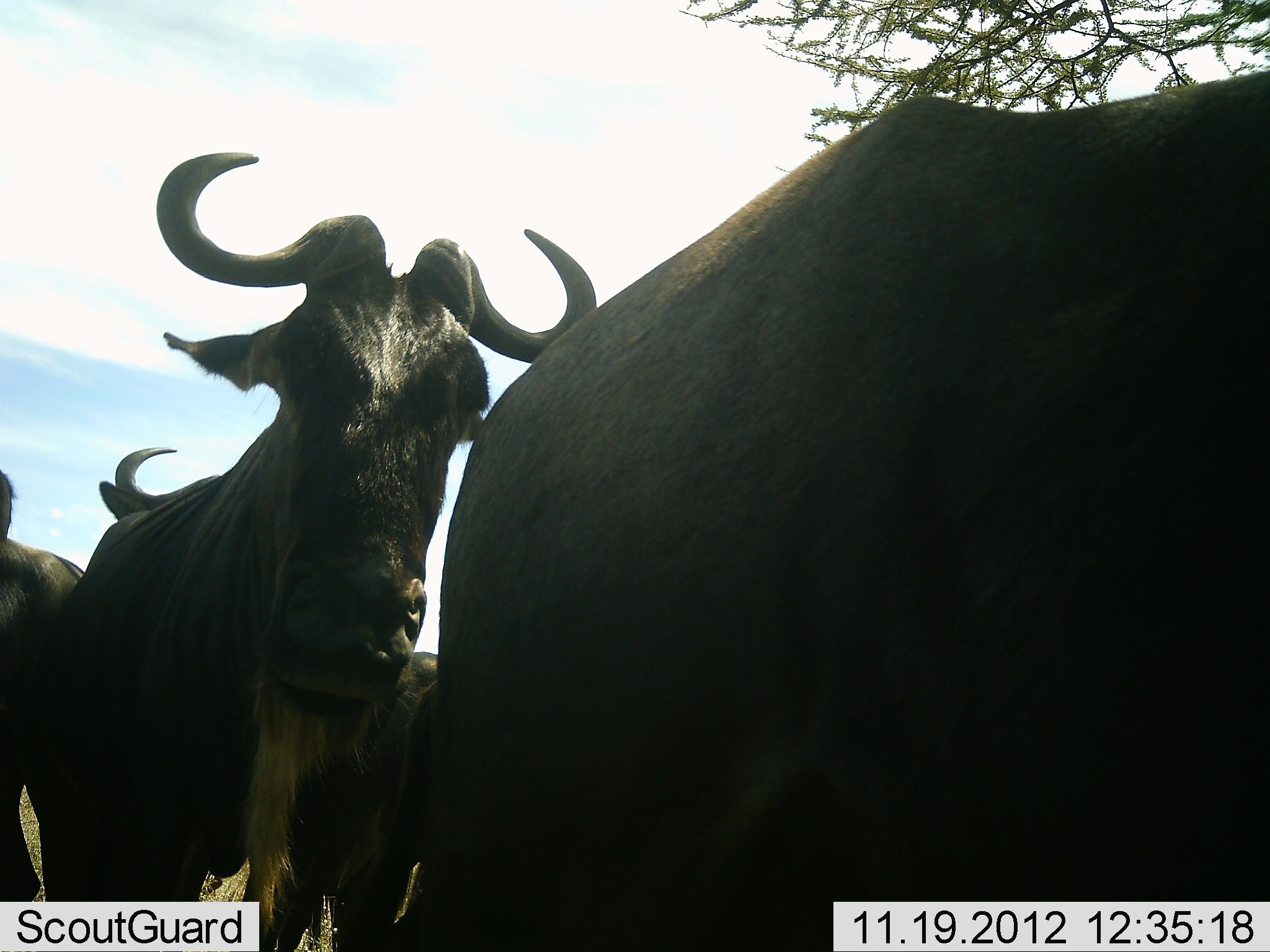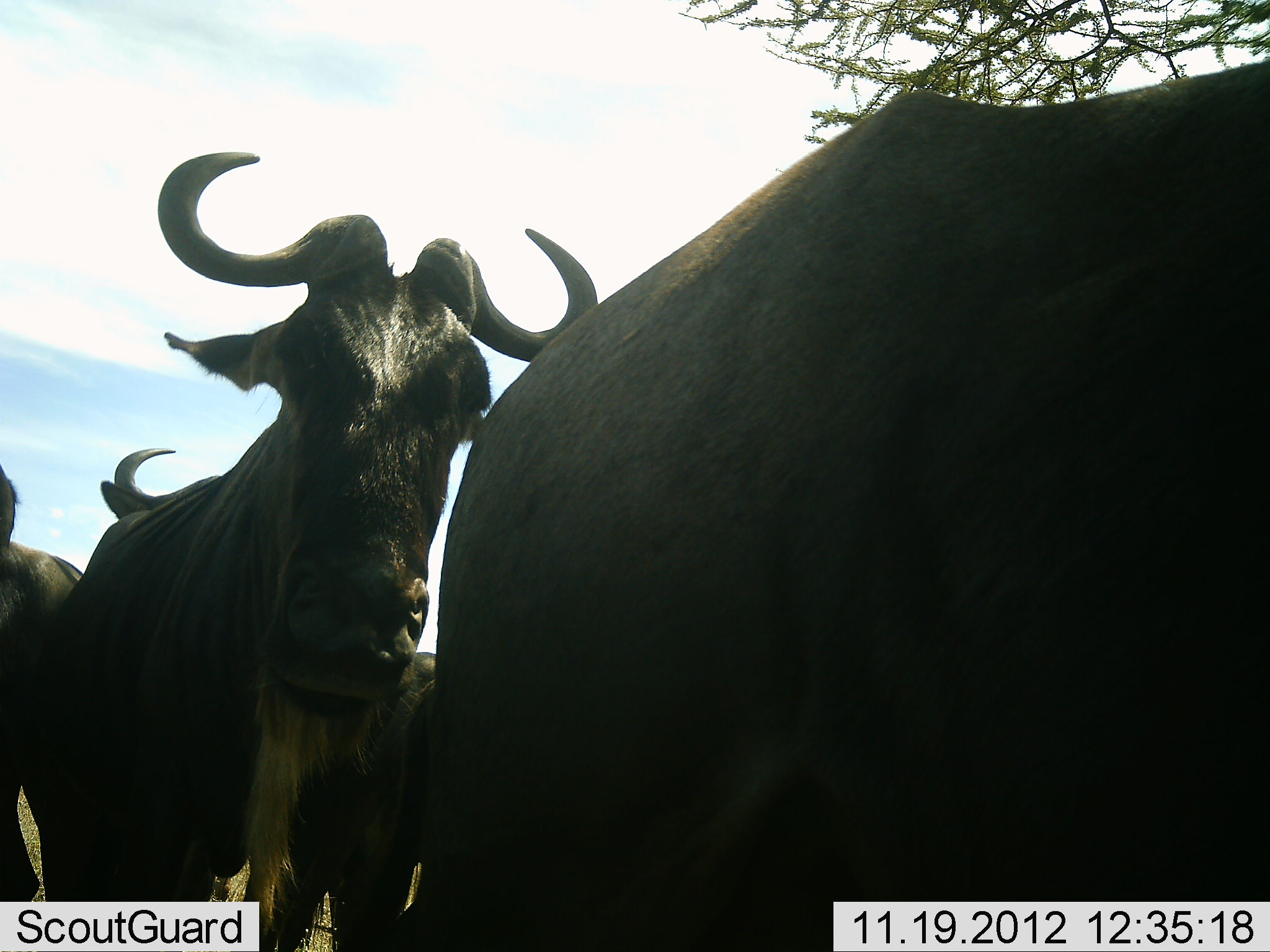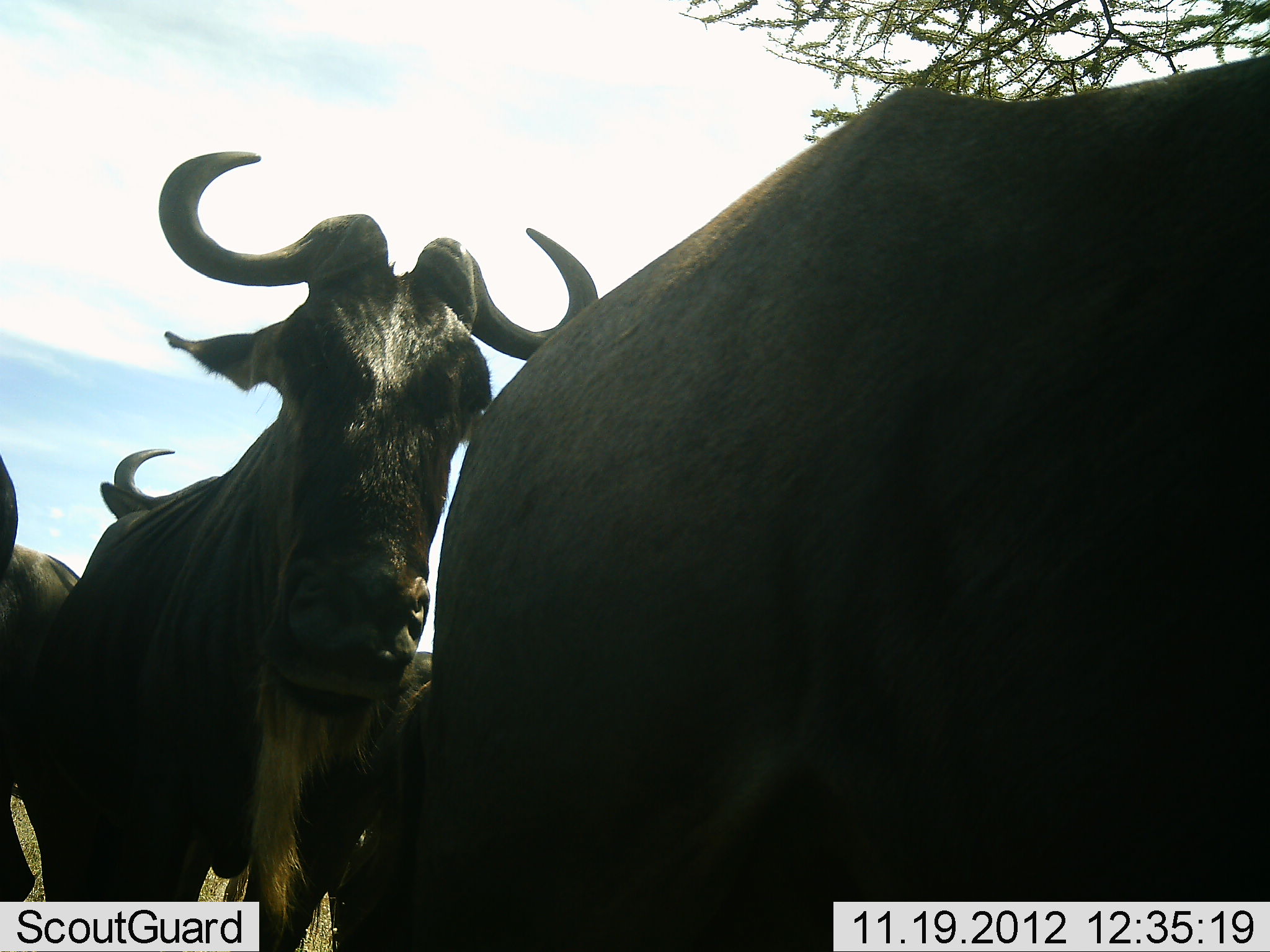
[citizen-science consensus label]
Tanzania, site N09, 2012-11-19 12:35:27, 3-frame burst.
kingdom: Animalia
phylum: Chordata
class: Mammalia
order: Artiodactyla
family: Bovidae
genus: Connochaetes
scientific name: Connochaetes taurinus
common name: blue wildebeest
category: wildebeest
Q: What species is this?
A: Wildebeest (blue wildebeest) (Connochaetes taurinus).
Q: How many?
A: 4.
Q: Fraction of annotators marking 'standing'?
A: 90%.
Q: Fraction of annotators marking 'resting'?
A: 10%.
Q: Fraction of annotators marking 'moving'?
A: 10%.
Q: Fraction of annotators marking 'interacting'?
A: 0%.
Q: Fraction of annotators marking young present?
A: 0%.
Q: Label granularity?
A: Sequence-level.